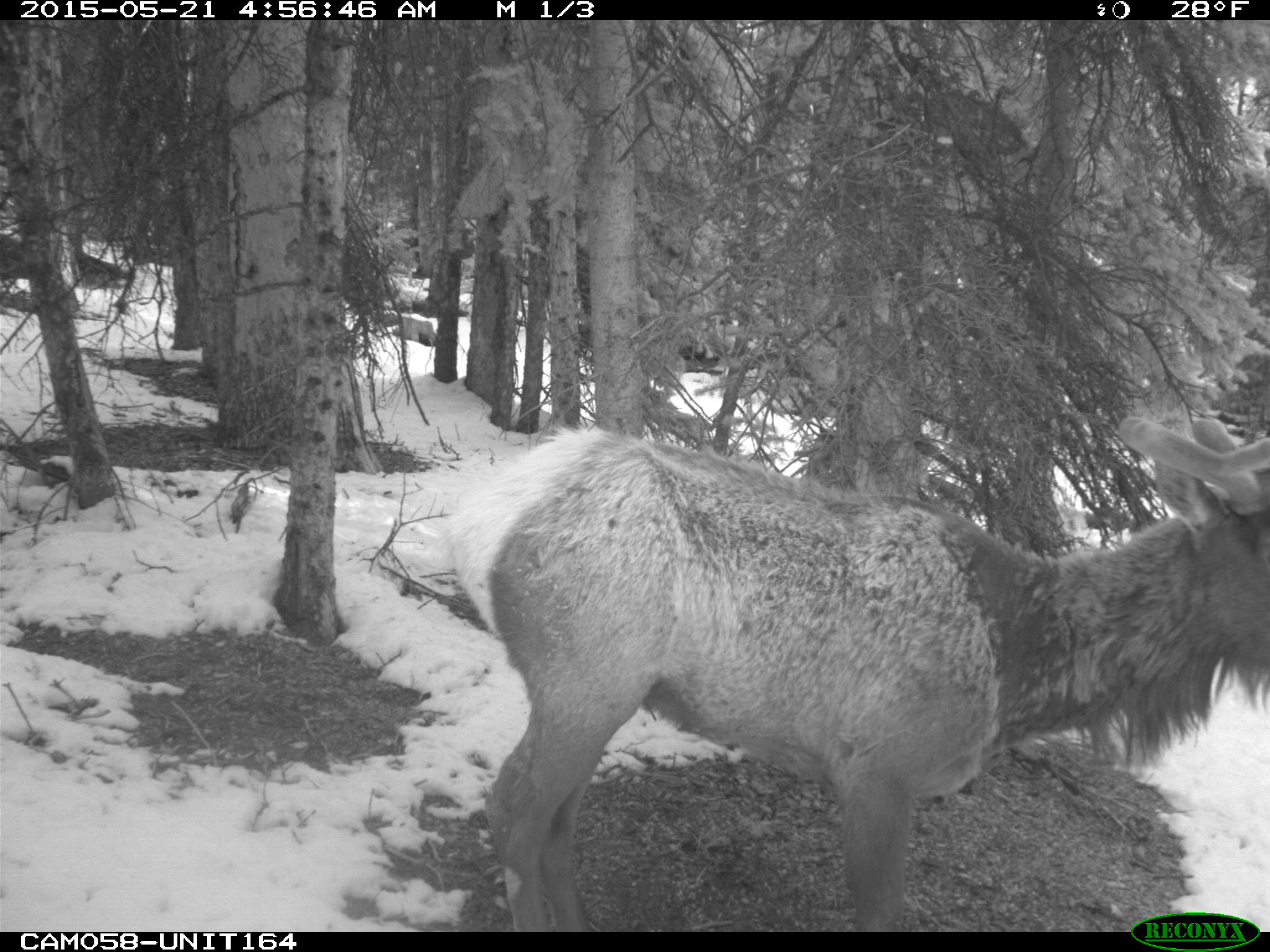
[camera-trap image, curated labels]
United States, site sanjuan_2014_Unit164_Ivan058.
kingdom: Animalia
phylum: Chordata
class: Mammalia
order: Artiodactyla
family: Cervidae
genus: Cervus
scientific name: Cervus elaphus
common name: red deer